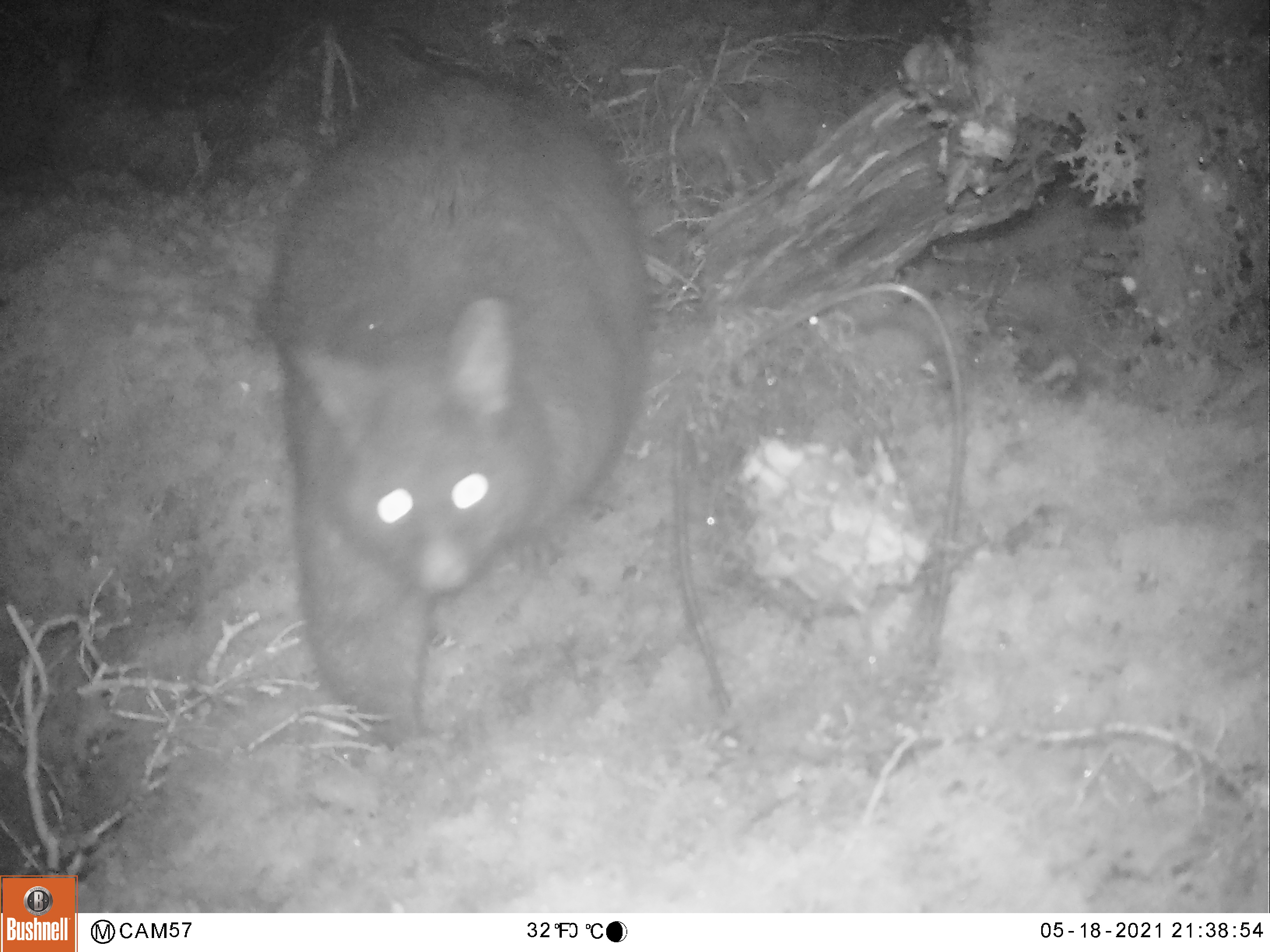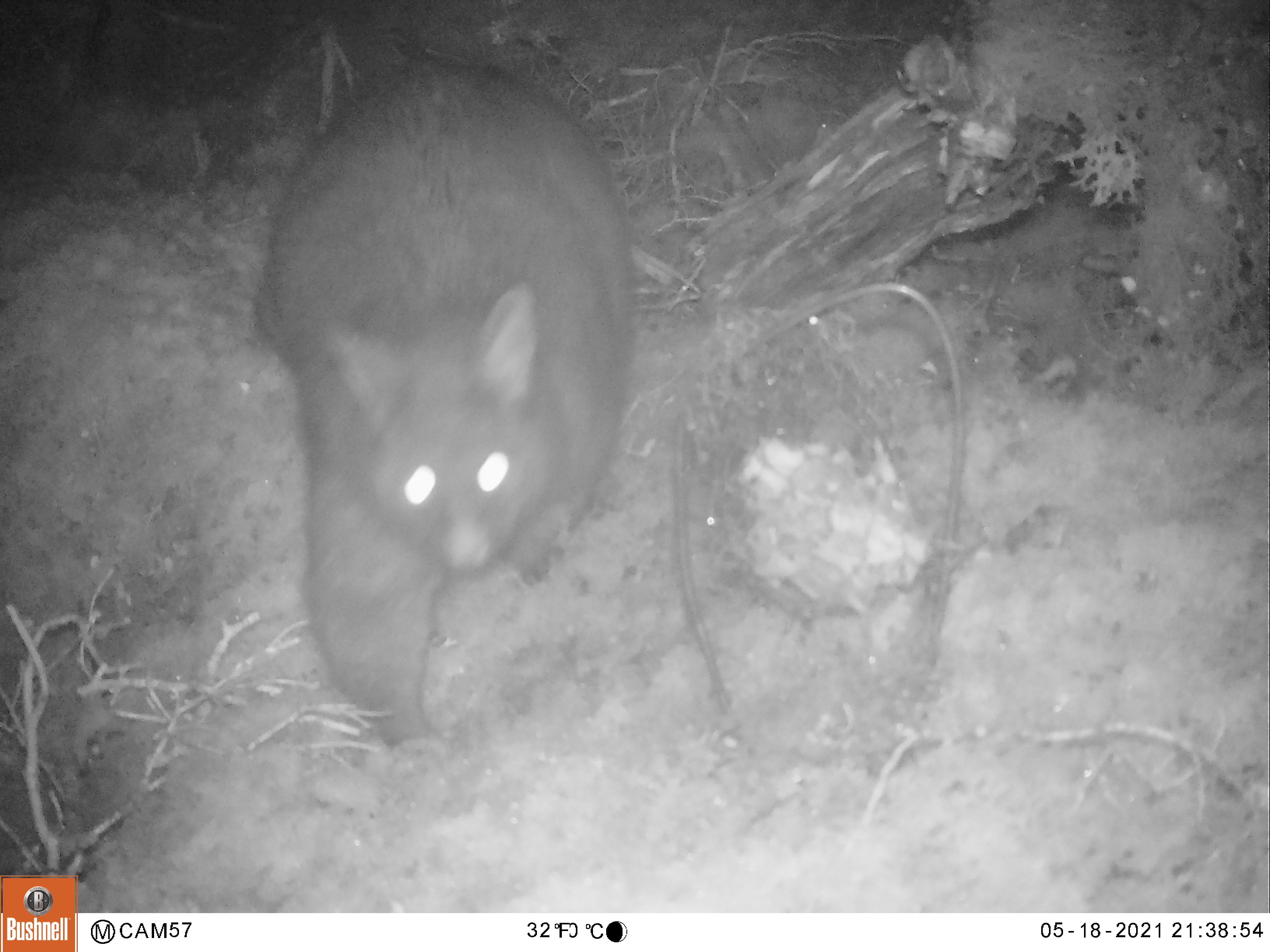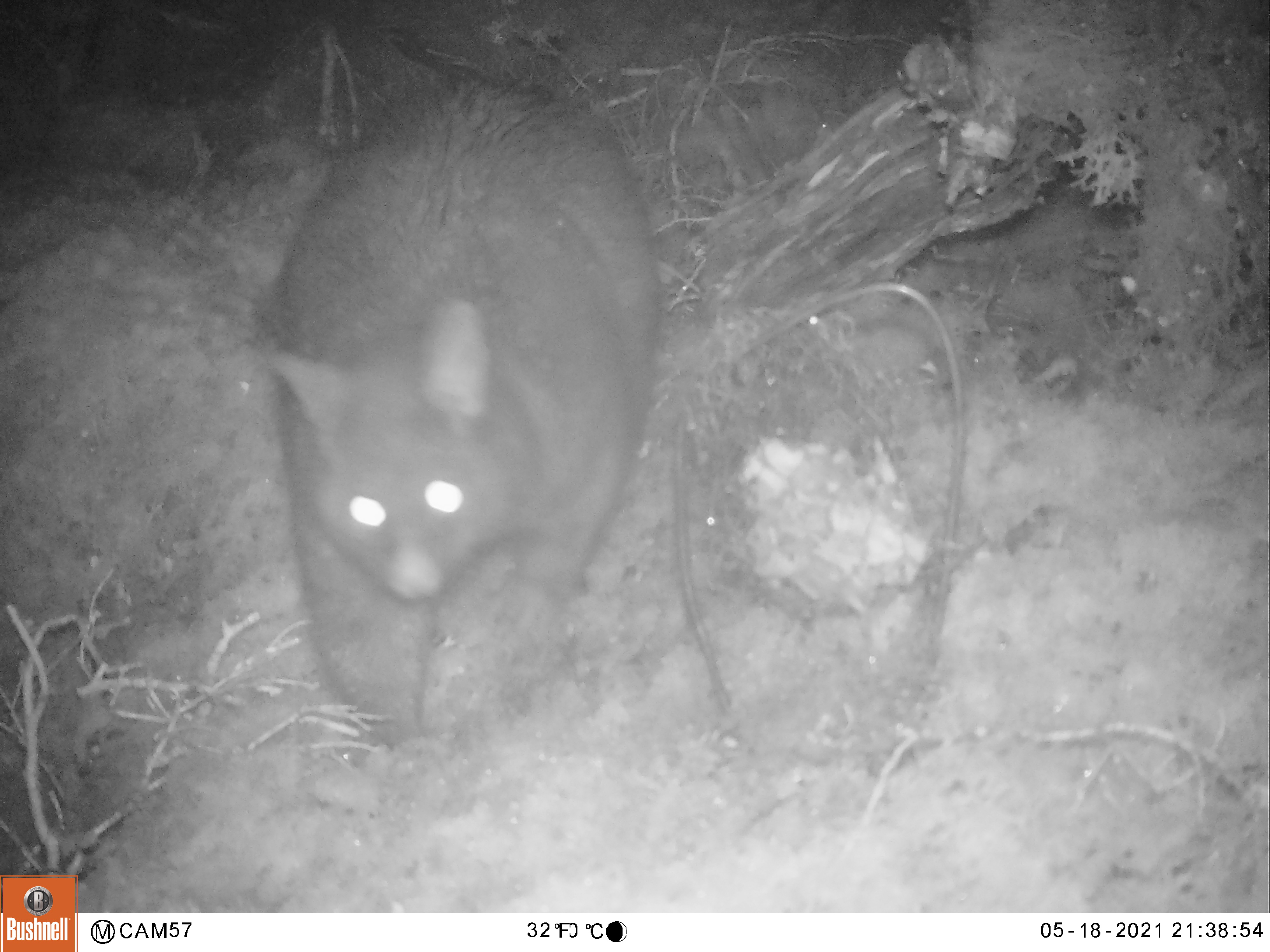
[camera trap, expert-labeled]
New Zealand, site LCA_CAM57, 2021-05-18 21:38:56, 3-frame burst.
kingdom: Animalia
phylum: Chordata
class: Mammalia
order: Diprotodontia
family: Phalangeridae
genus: Trichosurus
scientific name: Trichosurus vulpecula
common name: common brushtail possum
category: possum